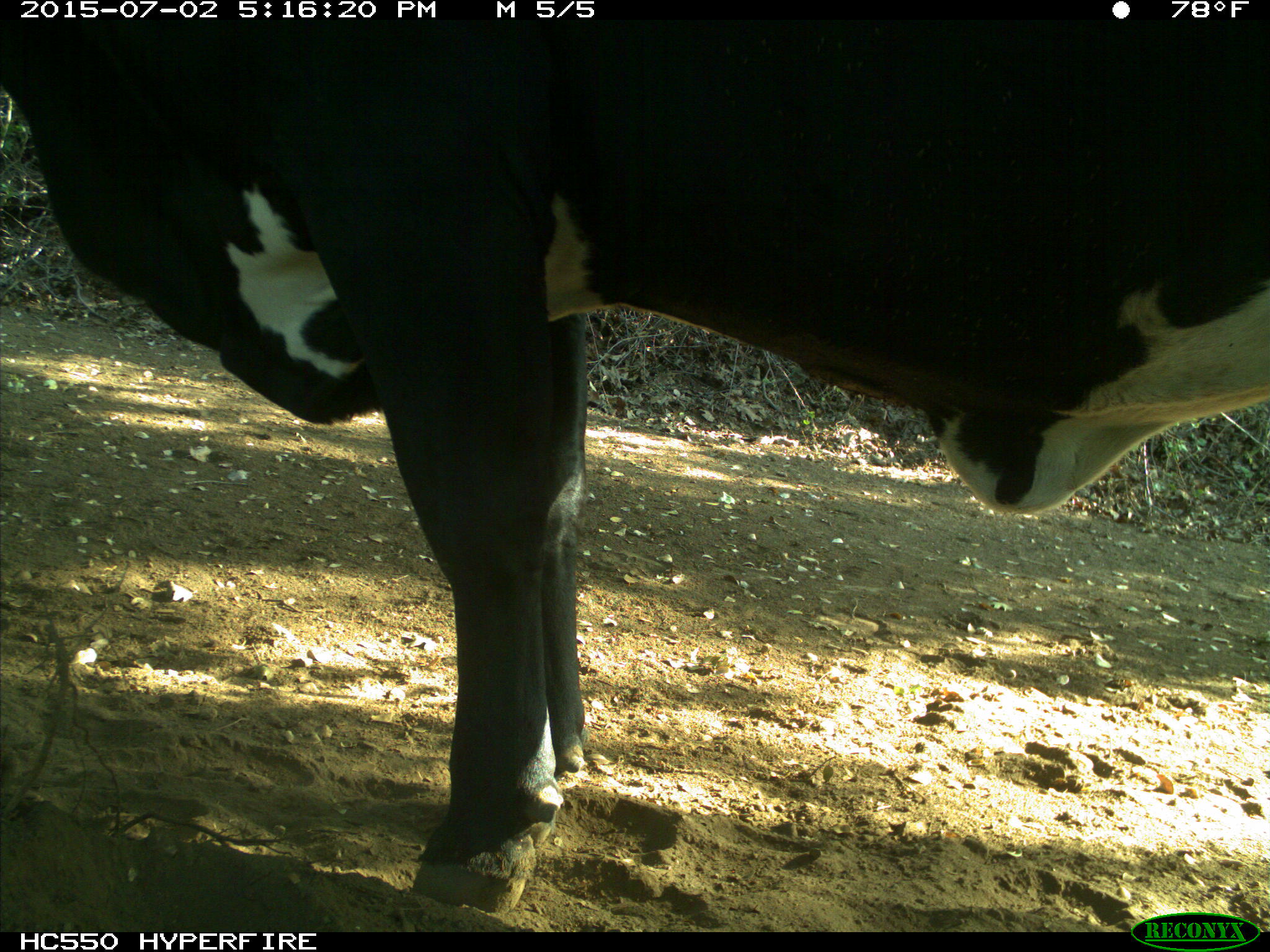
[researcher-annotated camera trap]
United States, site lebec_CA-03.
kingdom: Animalia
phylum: Chordata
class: Mammalia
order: Artiodactyla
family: Bovidae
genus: Bos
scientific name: Bos taurus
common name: domestic cow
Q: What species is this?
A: Bos taurus (domestic cow).